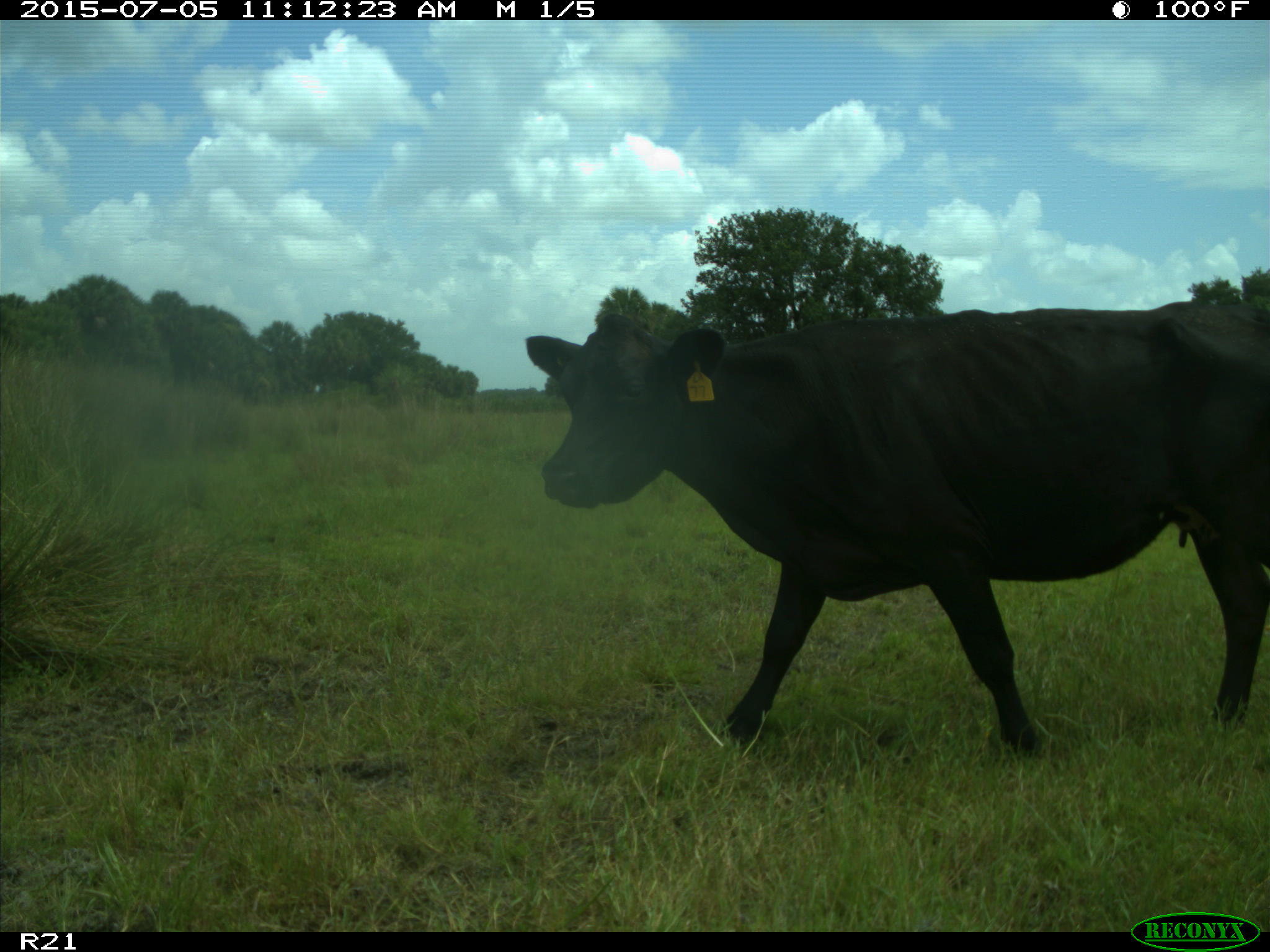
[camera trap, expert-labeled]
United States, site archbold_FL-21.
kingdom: Animalia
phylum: Chordata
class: Mammalia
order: Artiodactyla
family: Bovidae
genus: Bos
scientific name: Bos taurus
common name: domestic cow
Bos taurus (domestic cow).